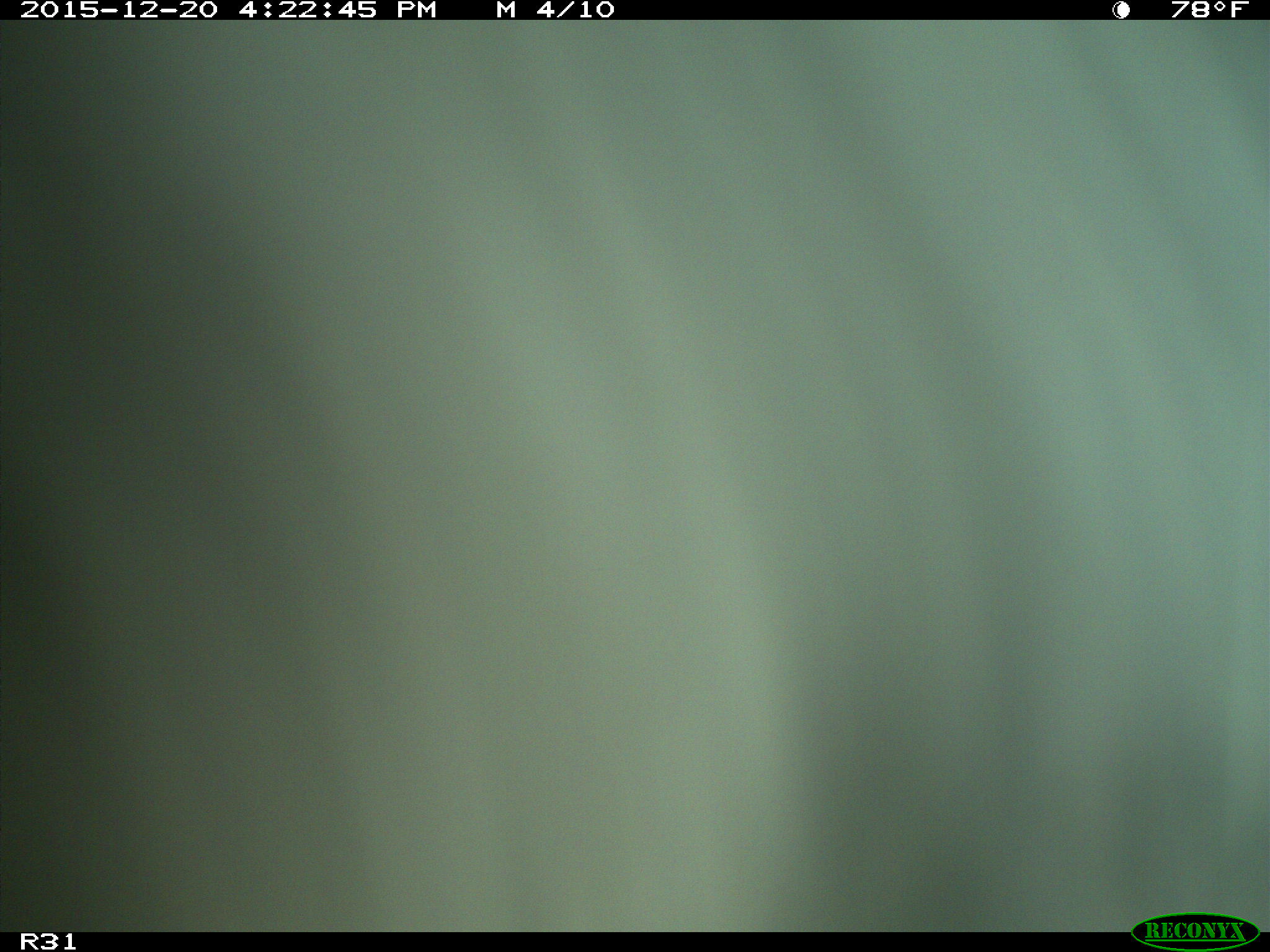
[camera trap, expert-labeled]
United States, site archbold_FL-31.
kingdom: Animalia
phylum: Chordata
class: Mammalia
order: Artiodactyla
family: Bovidae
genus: Bos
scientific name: Bos taurus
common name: domestic cow